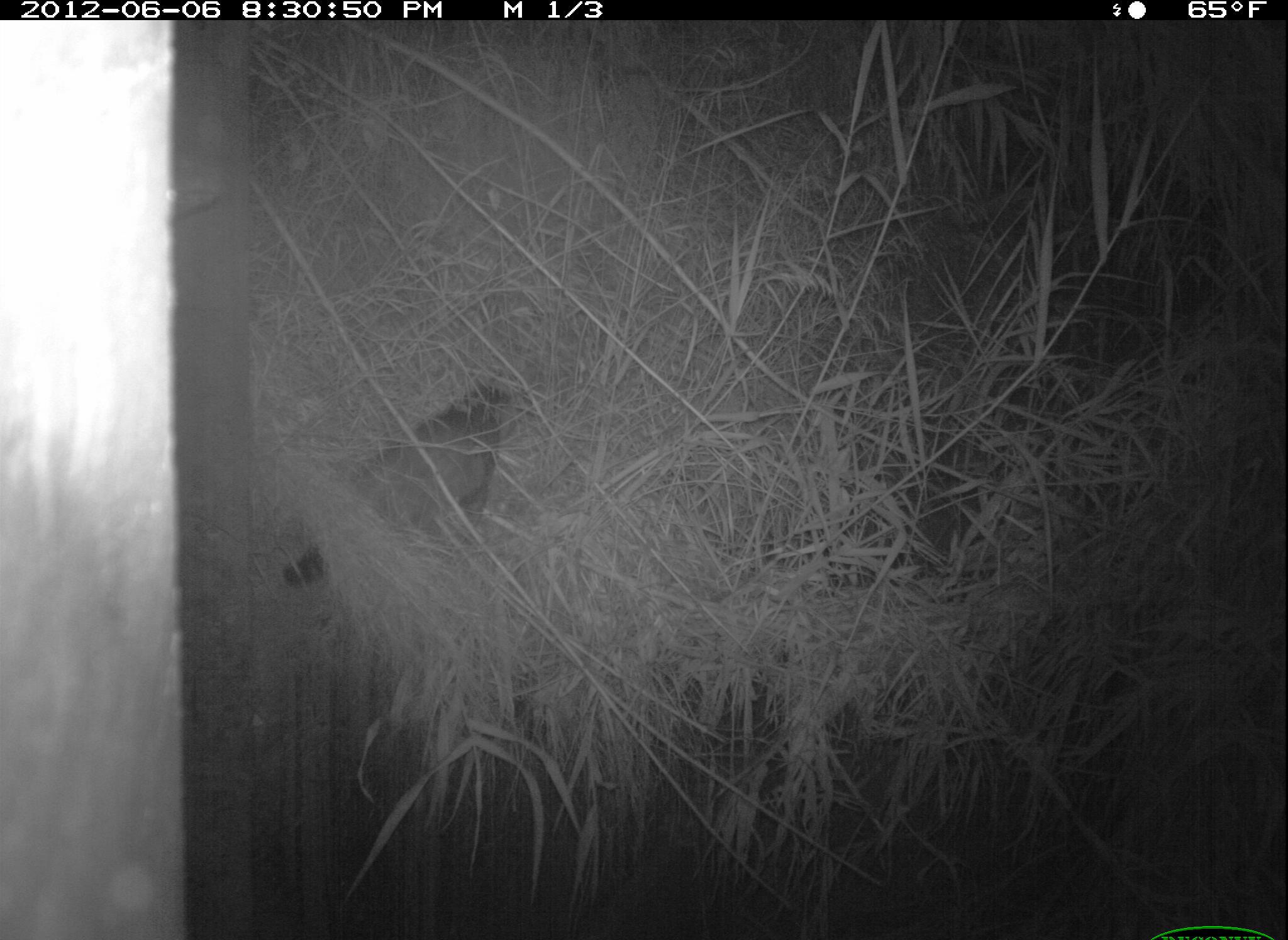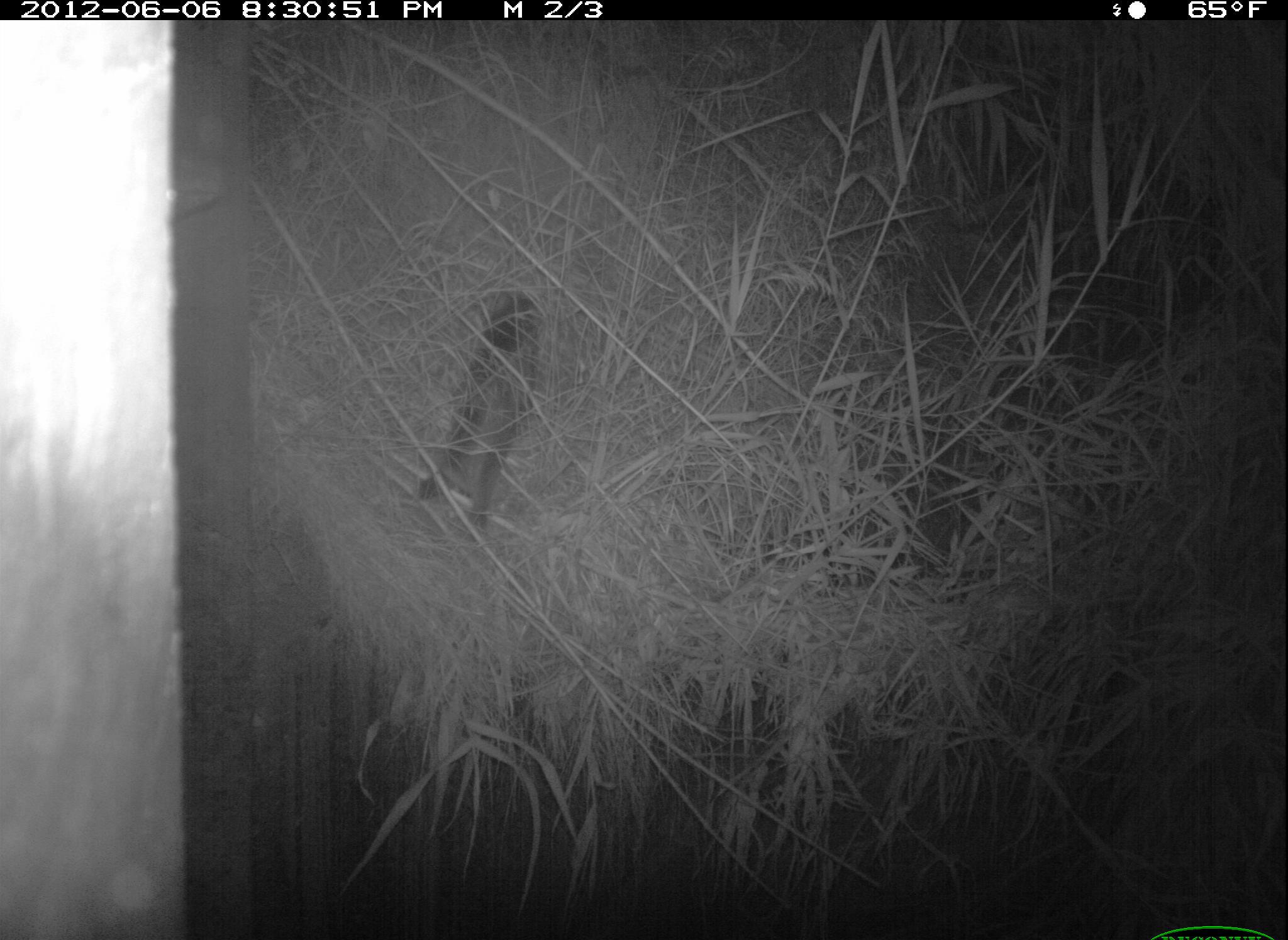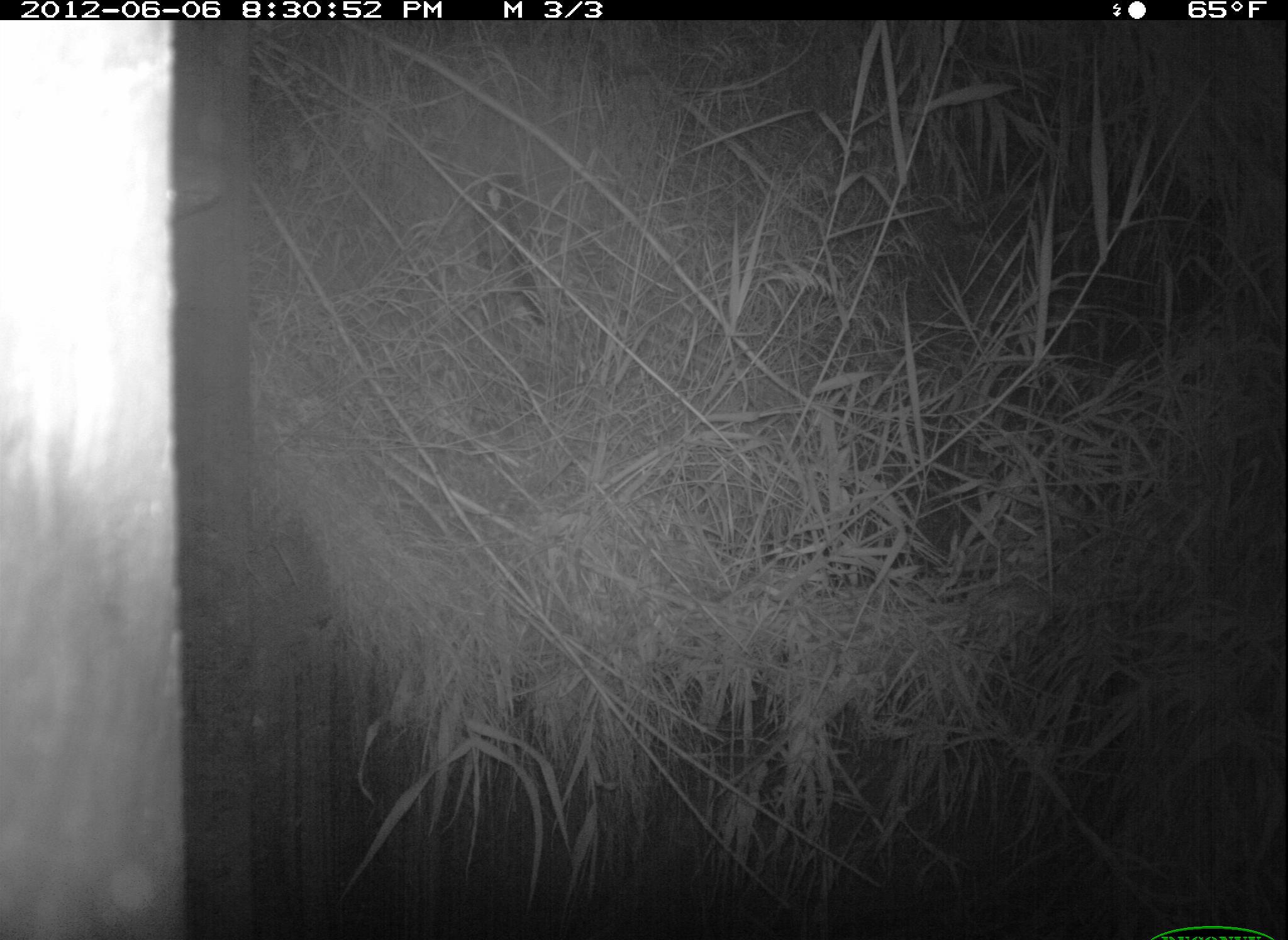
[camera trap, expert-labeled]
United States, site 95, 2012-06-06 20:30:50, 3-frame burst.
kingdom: Animalia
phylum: Chordata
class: Mammalia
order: Carnivora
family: Felidae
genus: Felis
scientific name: Felis catus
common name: cat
Cat (Felis catus).